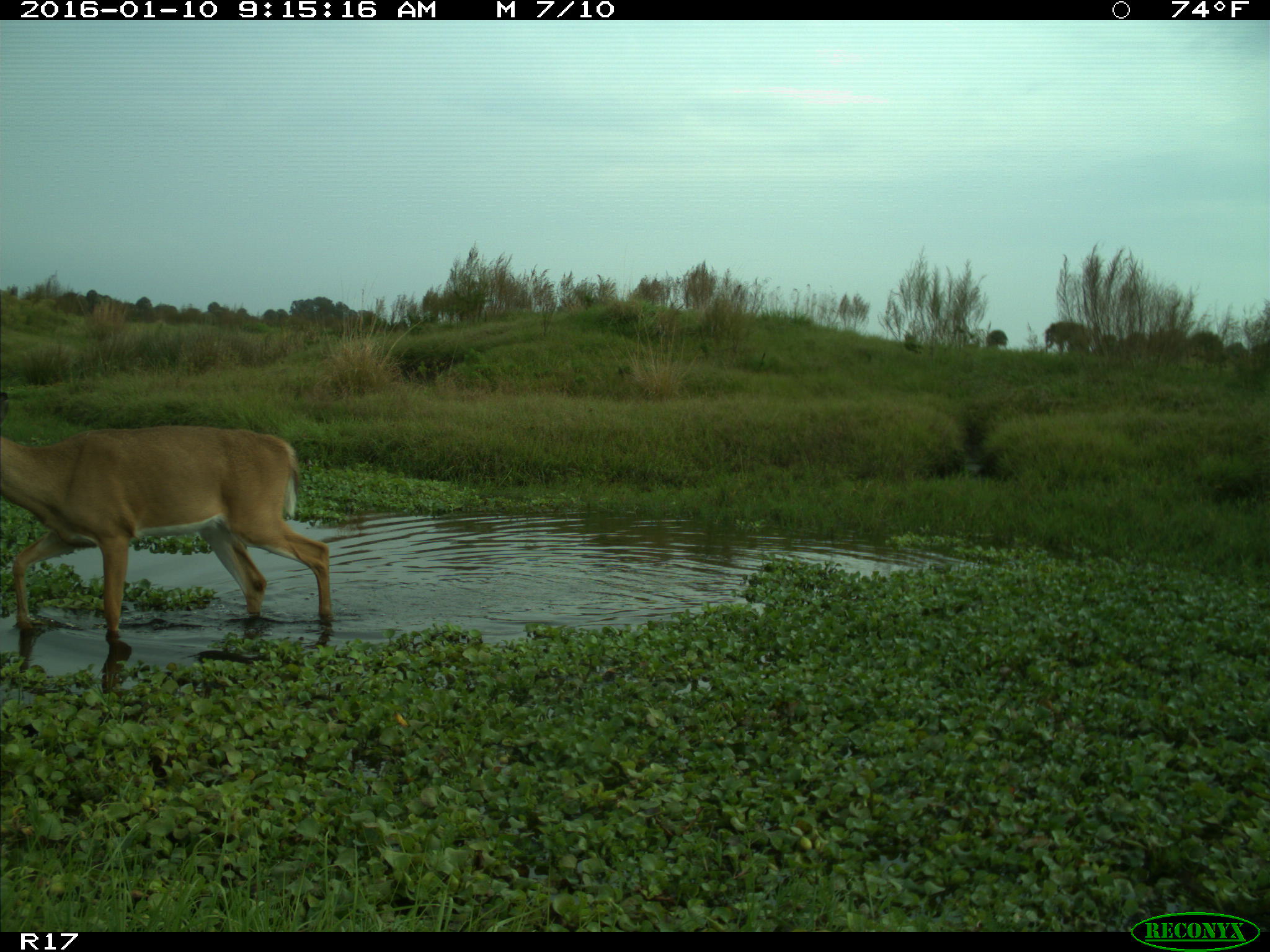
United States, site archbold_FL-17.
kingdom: Animalia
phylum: Chordata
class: Mammalia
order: Artiodactyla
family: Cervidae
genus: Odocoileus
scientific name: Odocoileus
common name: deer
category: unidentified deer